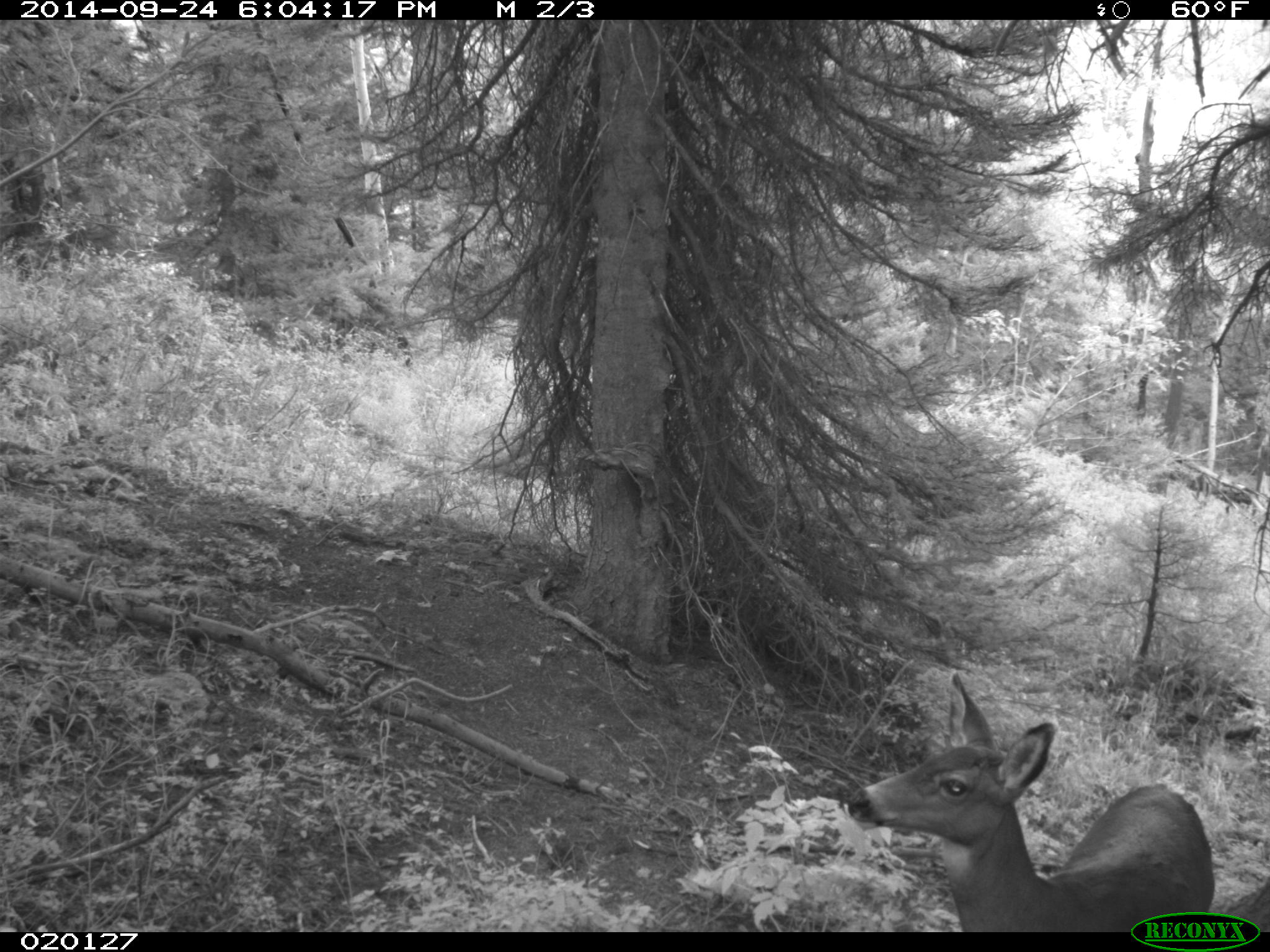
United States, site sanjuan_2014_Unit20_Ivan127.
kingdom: Animalia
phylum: Chordata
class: Mammalia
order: Artiodactyla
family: Cervidae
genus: Odocoileus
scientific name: Odocoileus hemionus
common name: mule deer